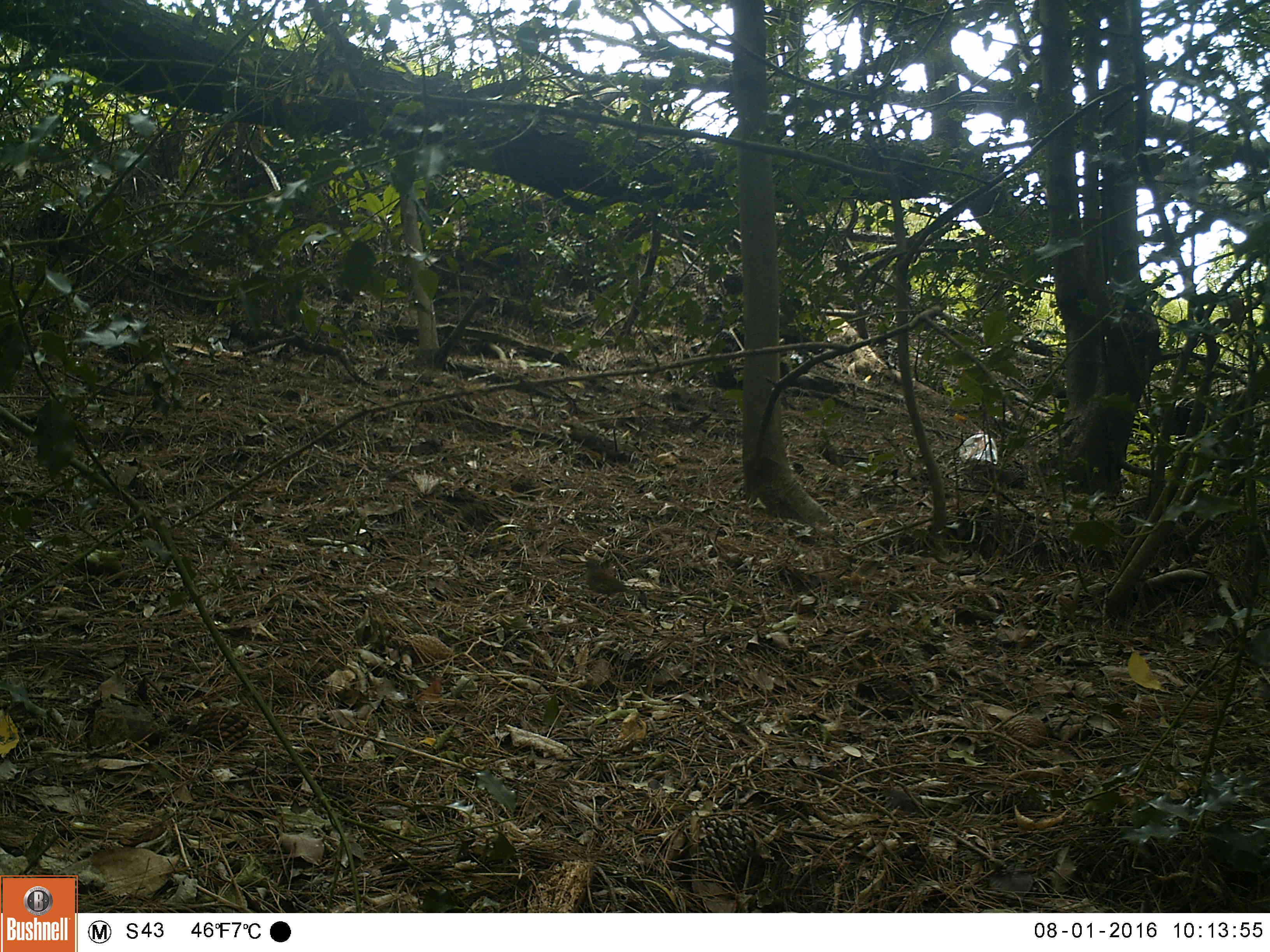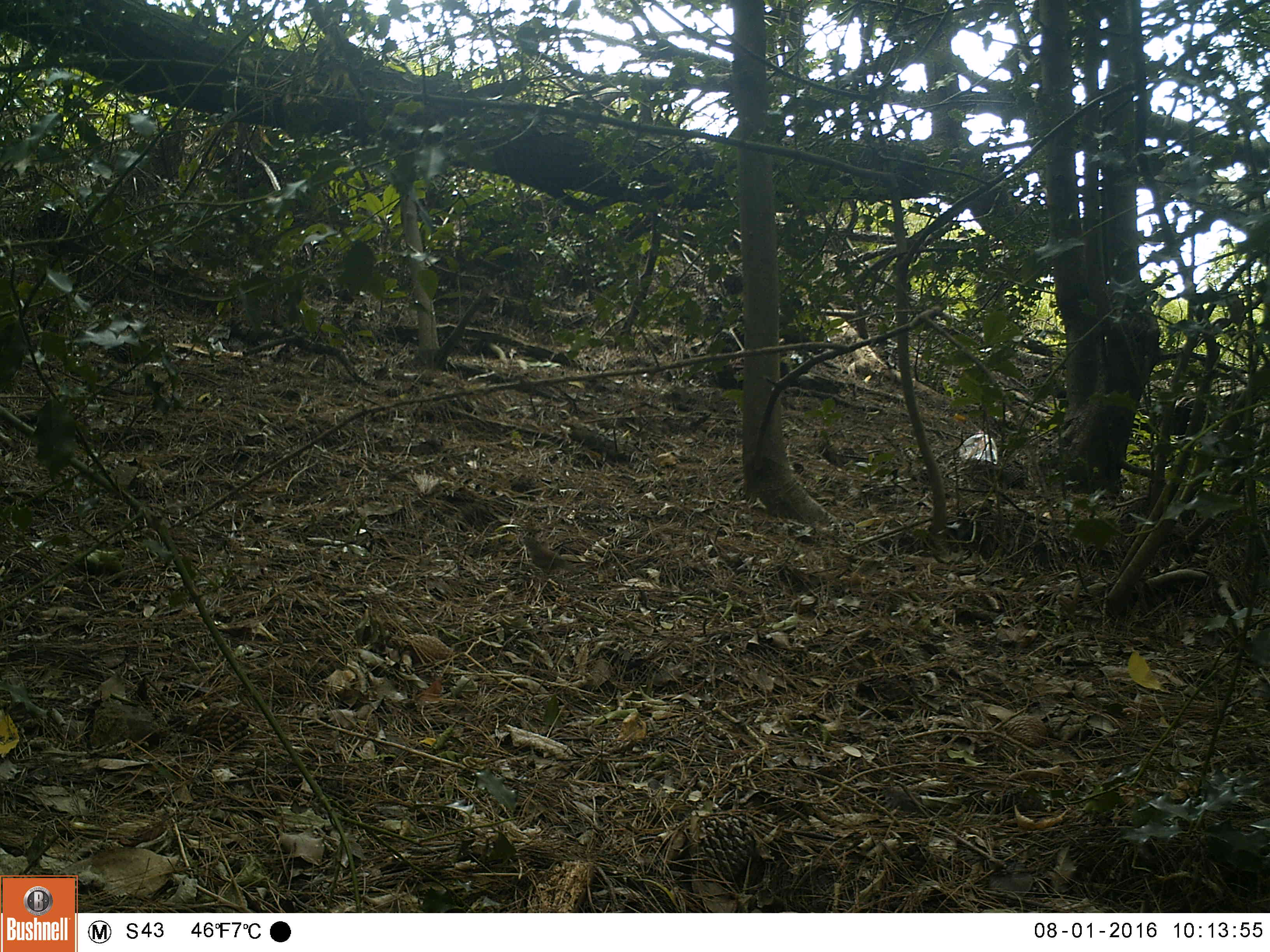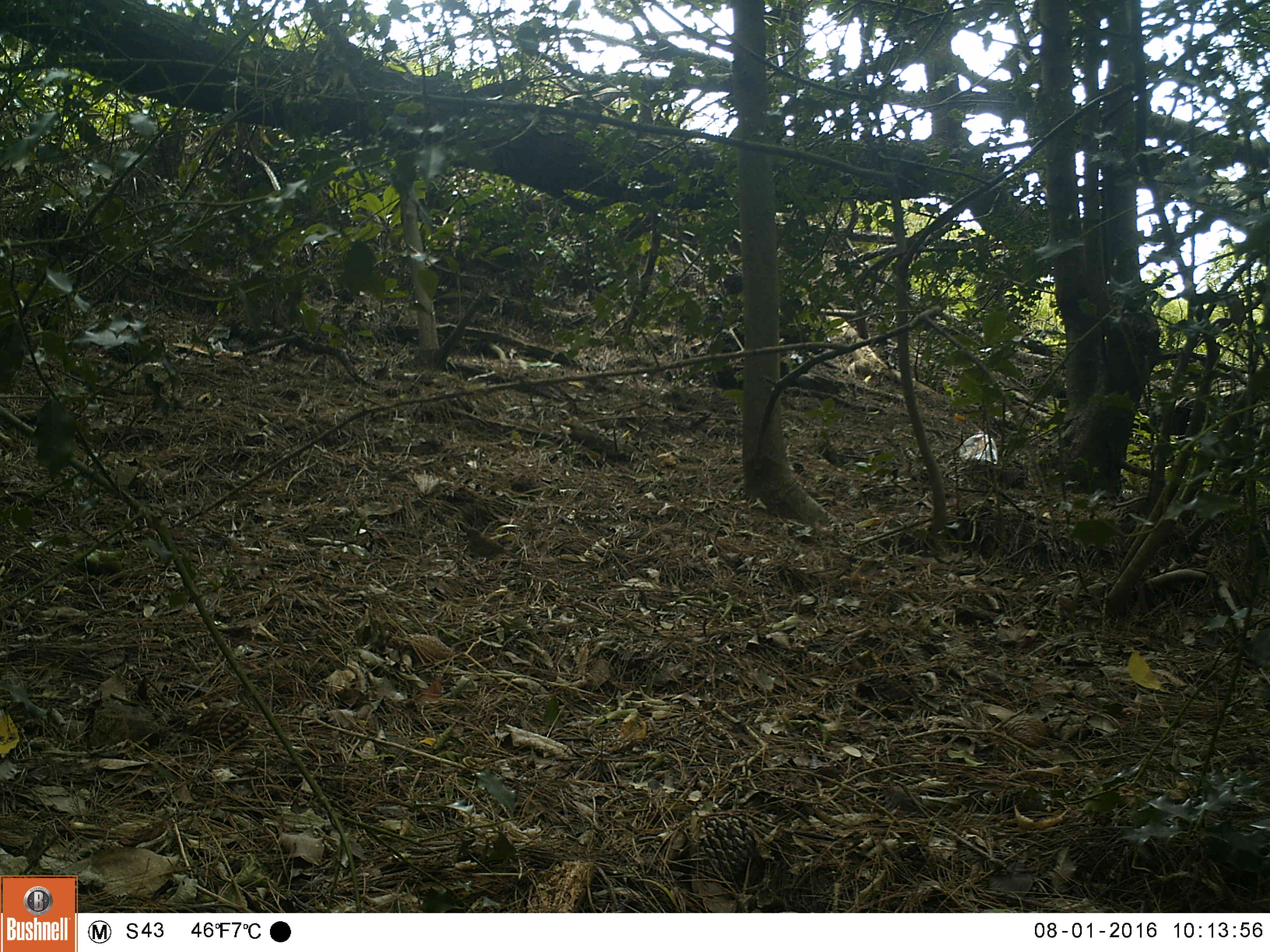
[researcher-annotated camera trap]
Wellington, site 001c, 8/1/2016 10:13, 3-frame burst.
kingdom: Animalia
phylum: Chordata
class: Aves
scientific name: Aves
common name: bird